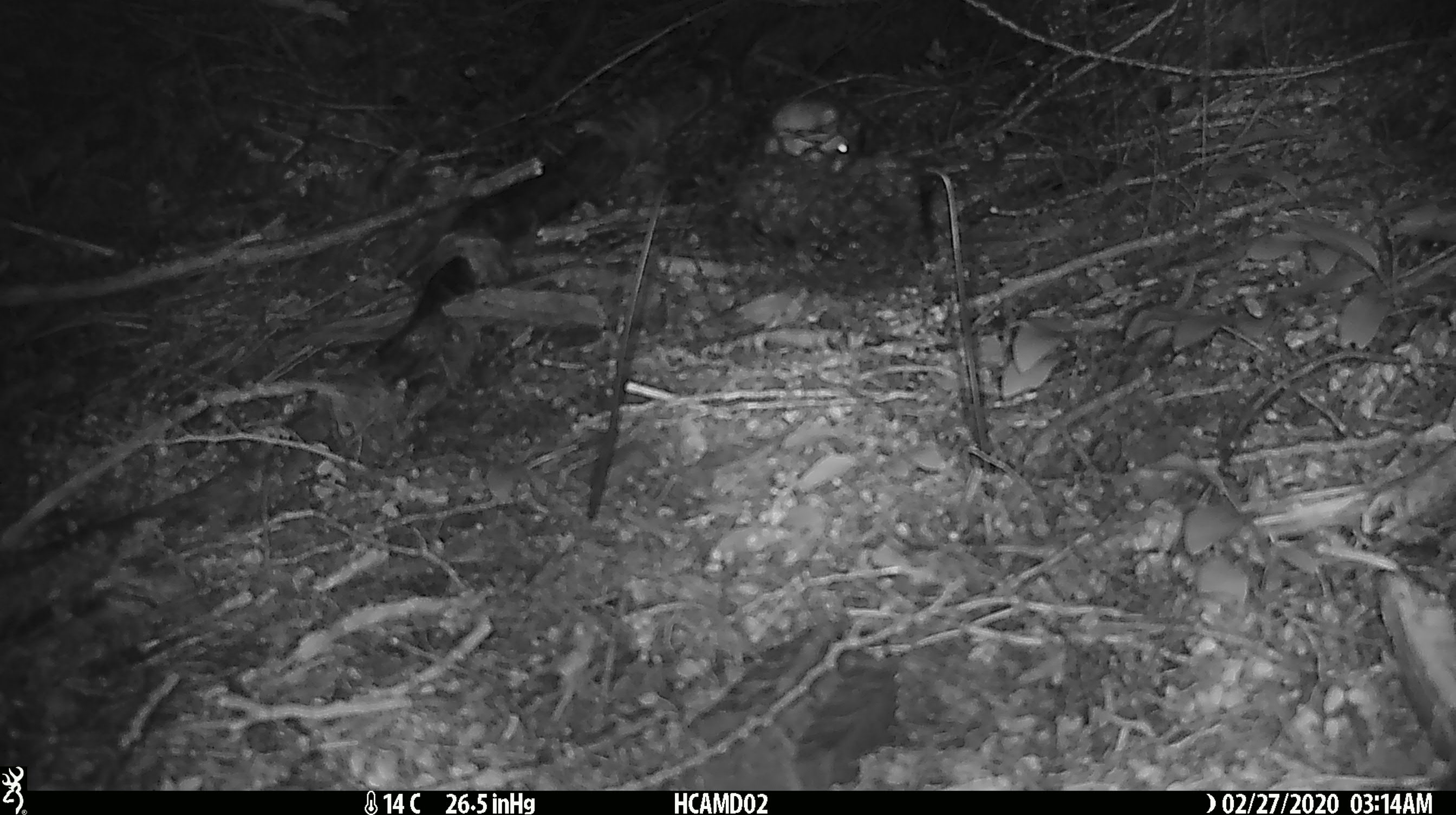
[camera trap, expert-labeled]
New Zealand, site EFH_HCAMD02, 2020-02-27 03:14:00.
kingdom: Animalia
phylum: Chordata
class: Mammalia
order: Rodentia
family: Muridae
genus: Mus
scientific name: Mus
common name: mouse